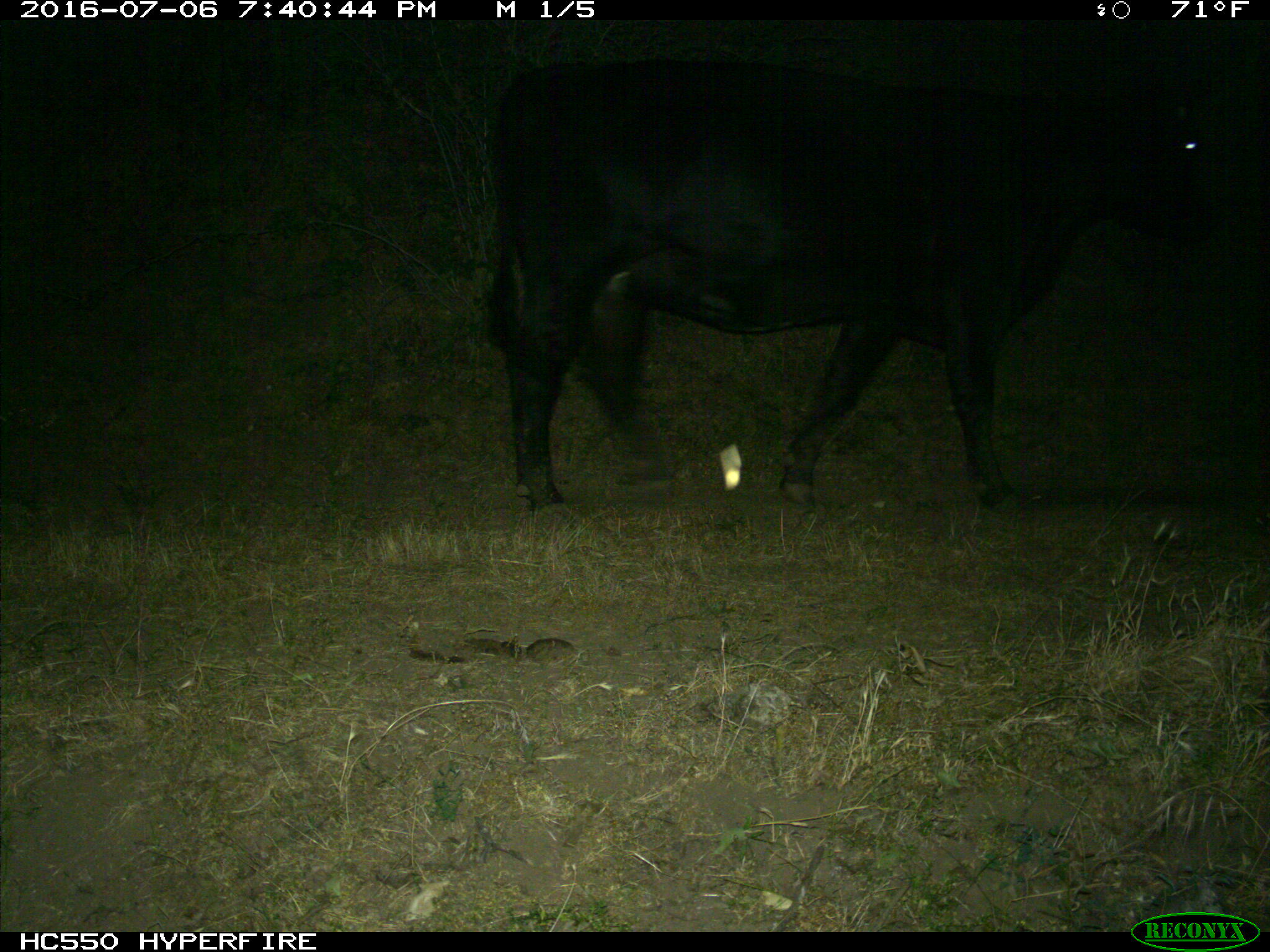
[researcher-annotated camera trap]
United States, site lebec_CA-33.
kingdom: Animalia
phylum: Chordata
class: Mammalia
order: Artiodactyla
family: Bovidae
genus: Bos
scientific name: Bos taurus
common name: domestic cow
Bos taurus (domestic cow).